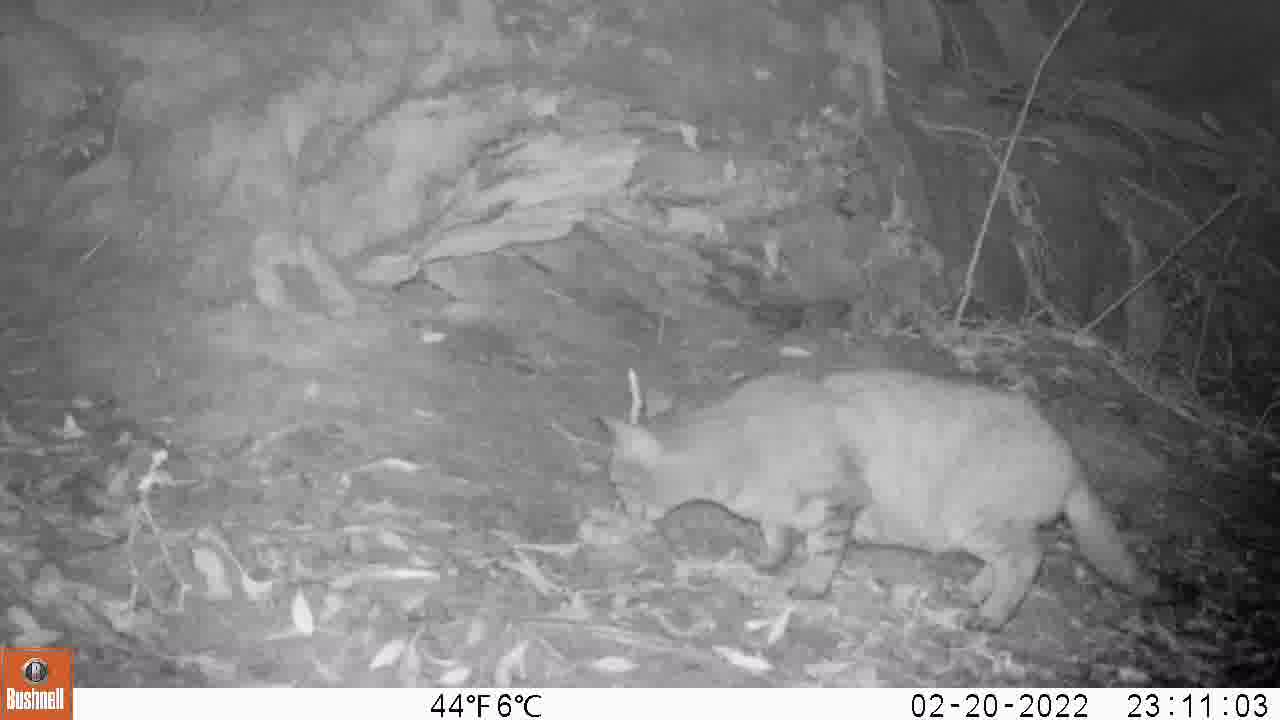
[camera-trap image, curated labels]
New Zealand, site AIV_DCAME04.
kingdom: Animalia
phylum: Chordata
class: Mammalia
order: Carnivora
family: Felidae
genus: Felis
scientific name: Felis catus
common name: domestic cat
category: cat